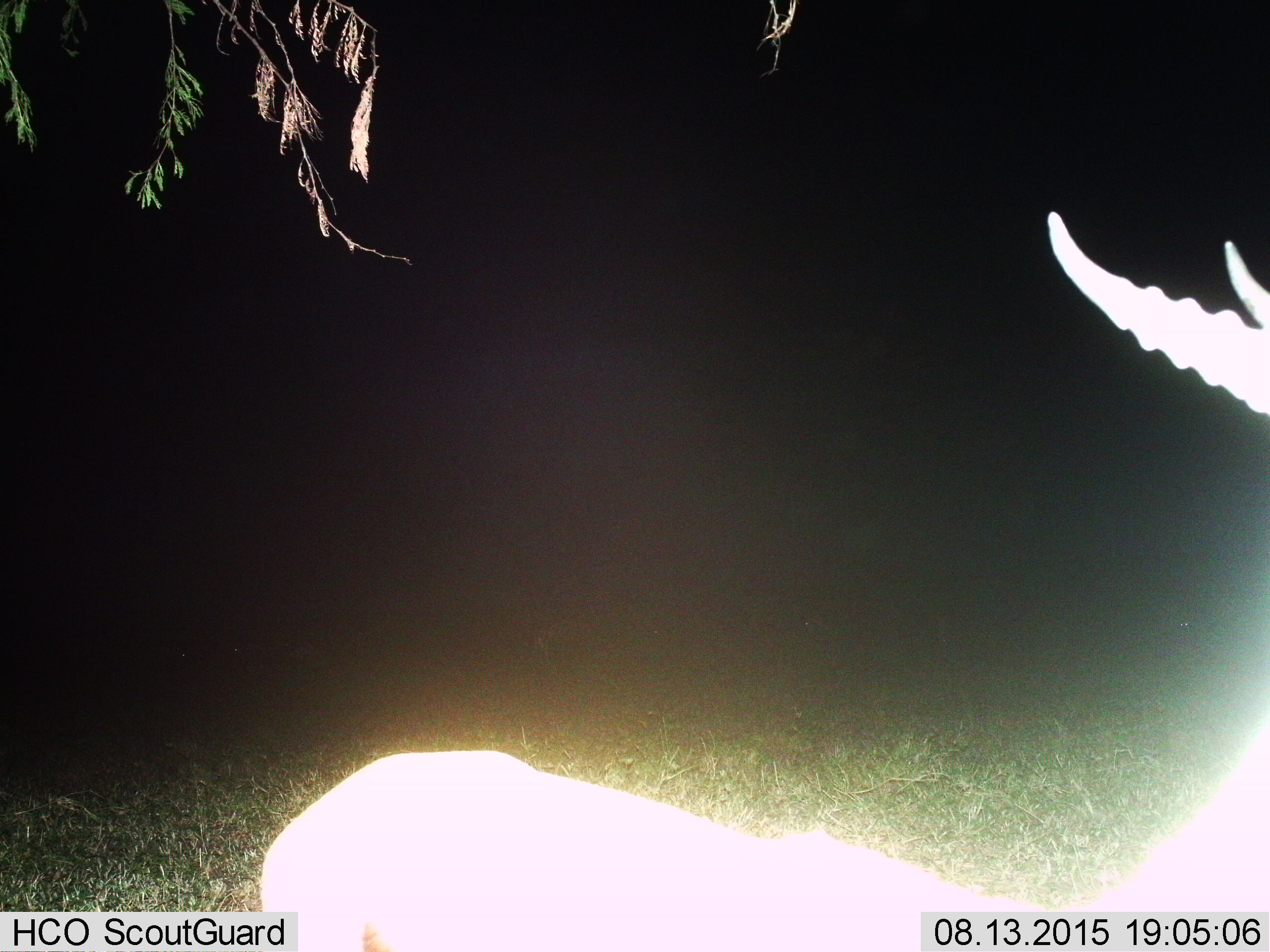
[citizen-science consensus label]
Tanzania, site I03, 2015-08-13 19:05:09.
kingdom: Animalia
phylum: Chordata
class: Mammalia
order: Artiodactyla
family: Bovidae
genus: Eudorcas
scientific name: Eudorcas thomsonii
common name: thomson's gazelle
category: gazellethomsons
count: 1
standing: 67%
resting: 33%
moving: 0%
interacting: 0%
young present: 0%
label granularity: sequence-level